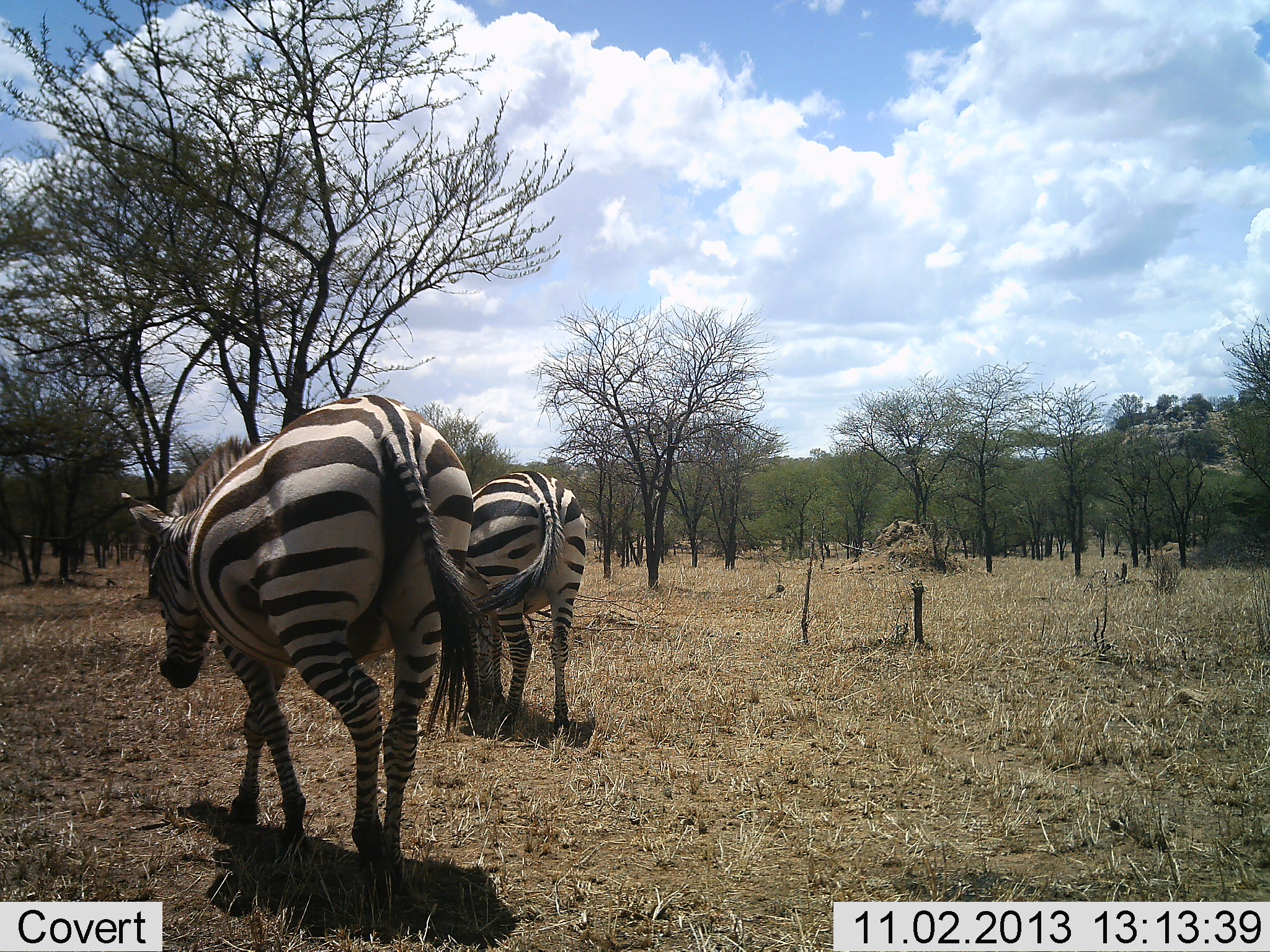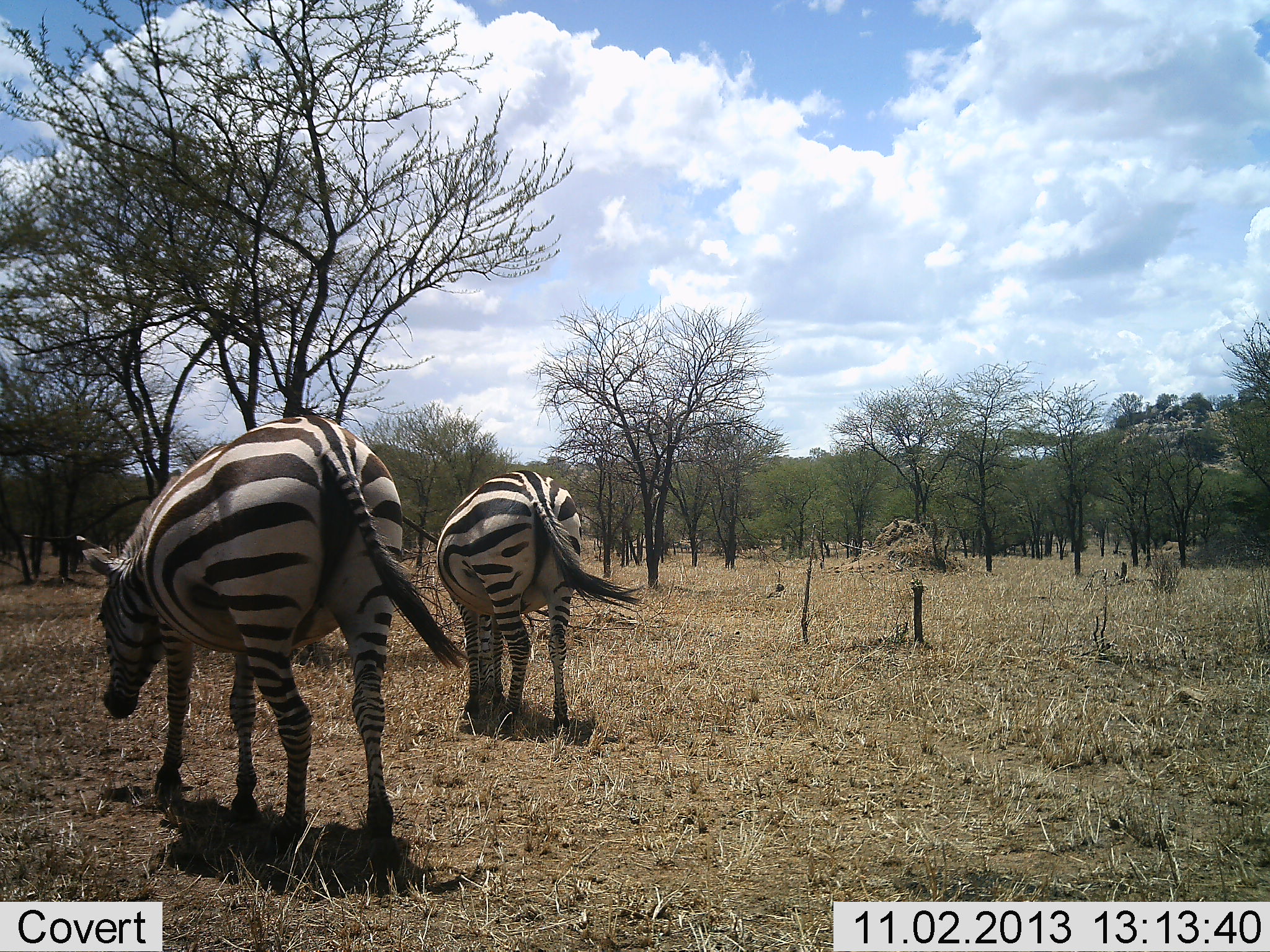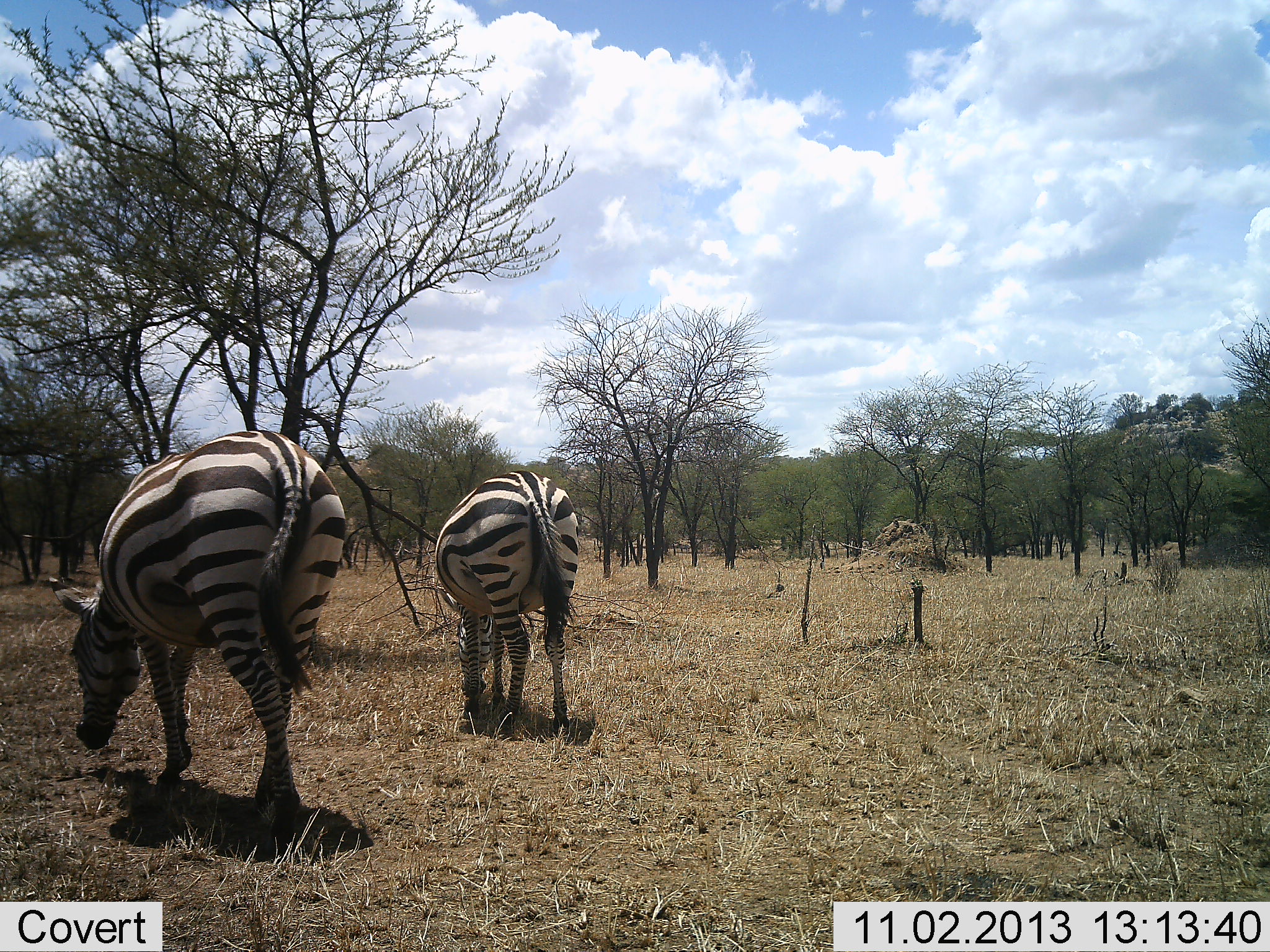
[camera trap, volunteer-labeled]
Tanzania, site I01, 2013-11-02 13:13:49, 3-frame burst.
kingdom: Animalia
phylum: Chordata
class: Mammalia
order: Perissodactyla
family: Equidae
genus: Equus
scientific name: Equus quagga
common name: plains zebra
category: zebra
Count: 2.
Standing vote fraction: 20%.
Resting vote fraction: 0%.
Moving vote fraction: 60%.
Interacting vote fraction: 0%.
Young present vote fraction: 0%.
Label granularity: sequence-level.